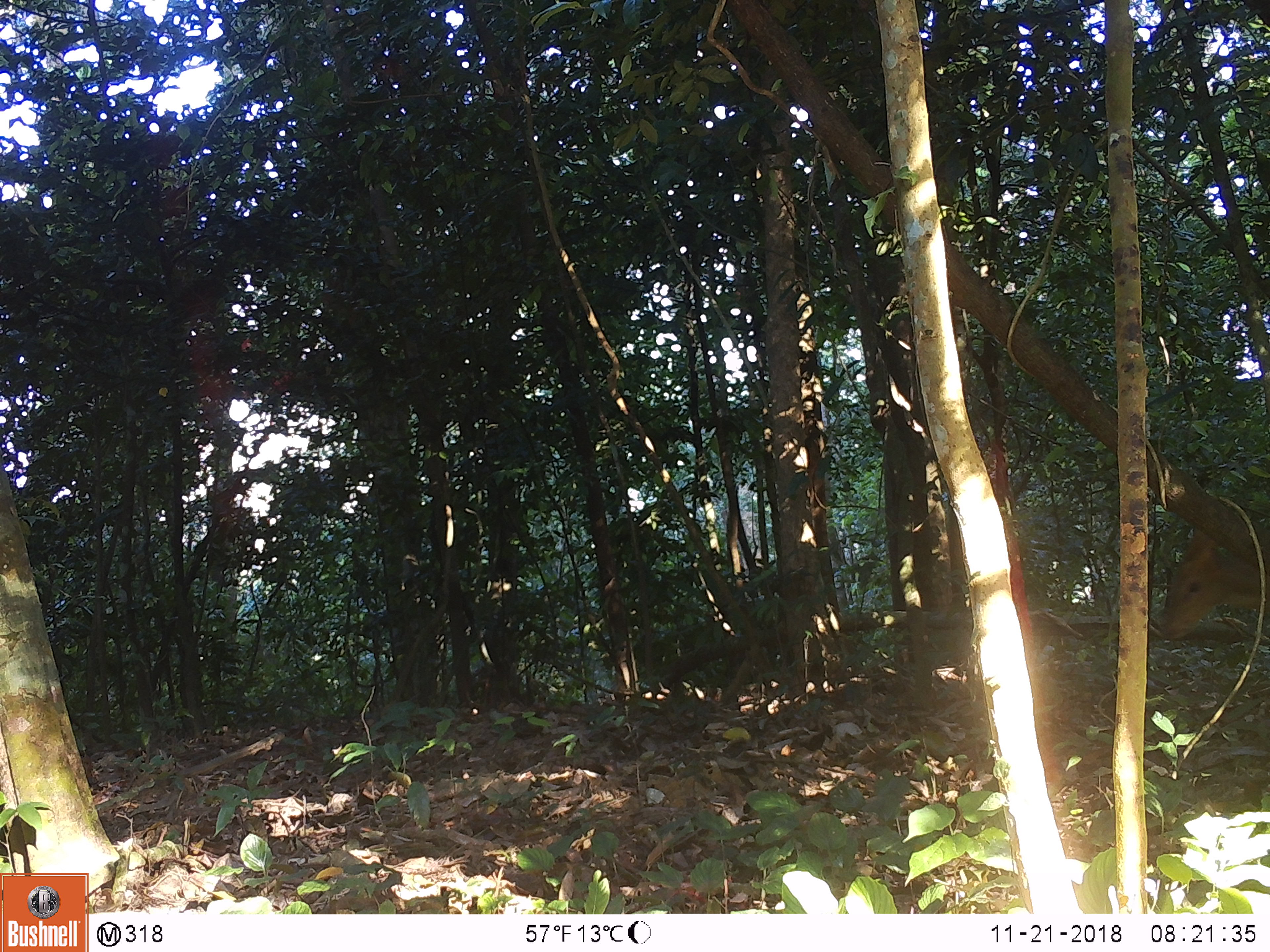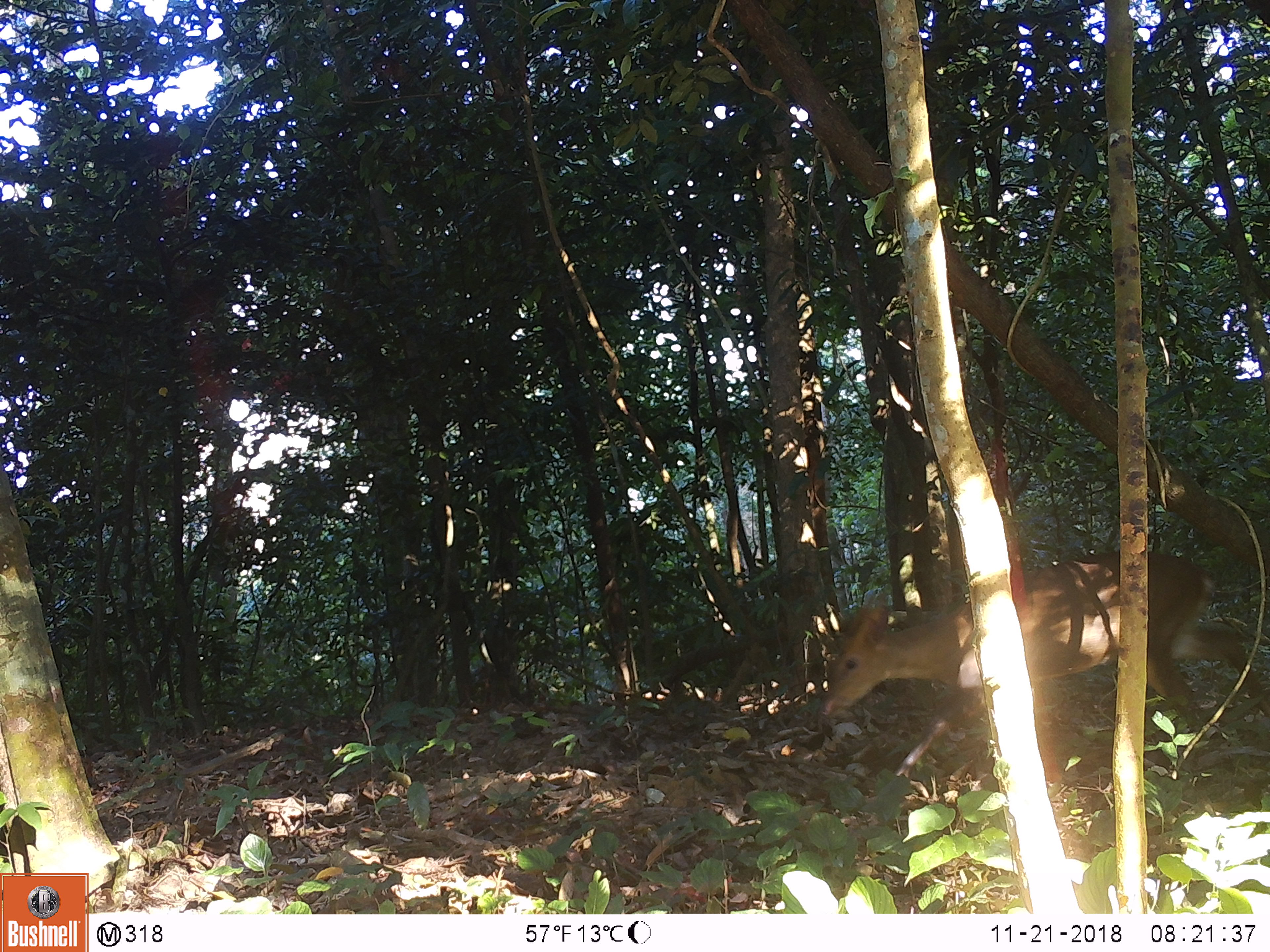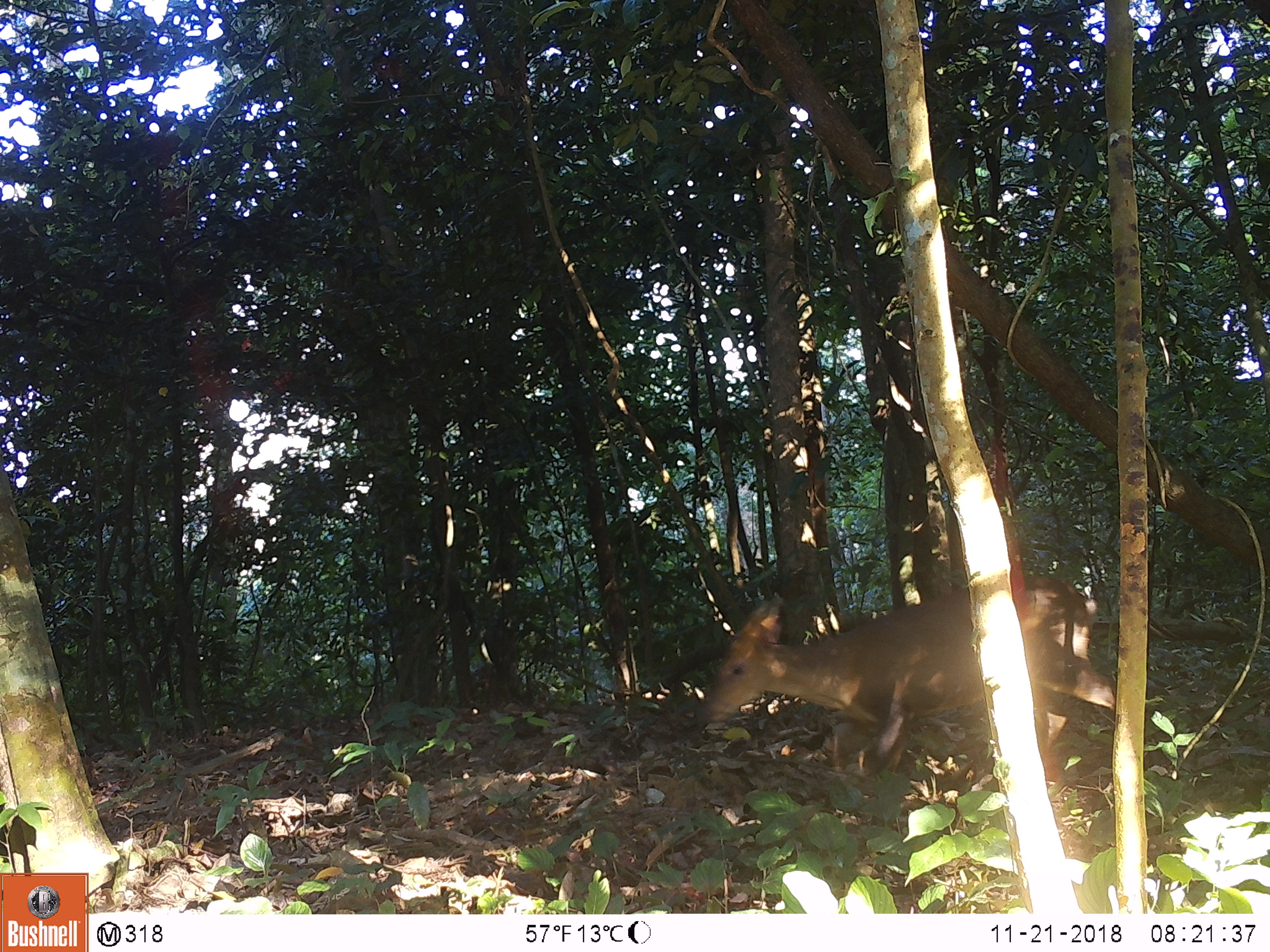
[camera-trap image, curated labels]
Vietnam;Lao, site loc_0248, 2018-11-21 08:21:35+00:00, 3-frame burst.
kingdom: Animalia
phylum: Chordata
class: Mammalia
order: Artiodactyla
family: Cervidae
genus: Muntiacus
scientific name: Muntiacus vuquangensis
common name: large-antlered muntjac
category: large antlered muntjac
Large antlered muntjac (large-antlered muntjac) (Muntiacus vuquangensis). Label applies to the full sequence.